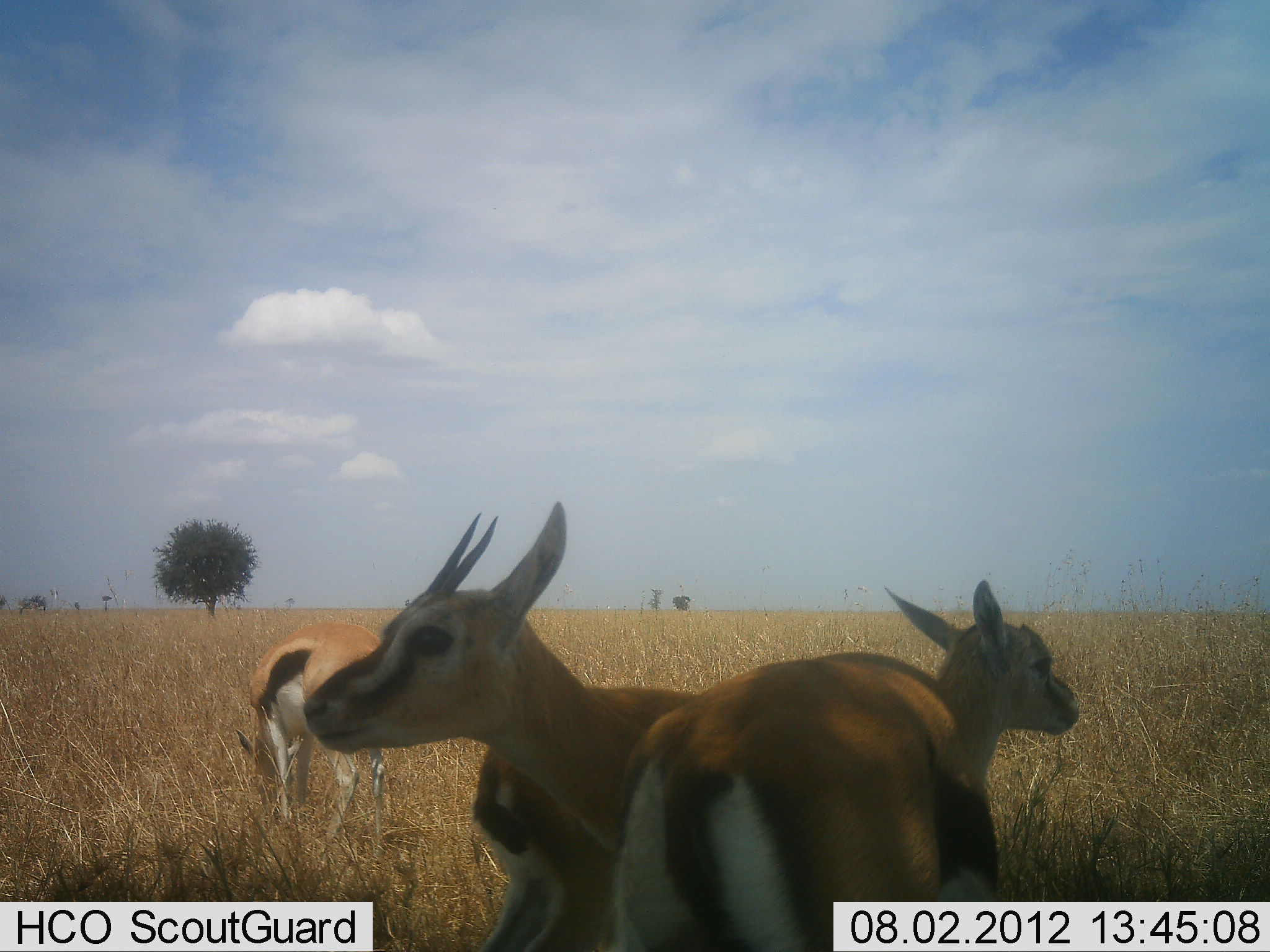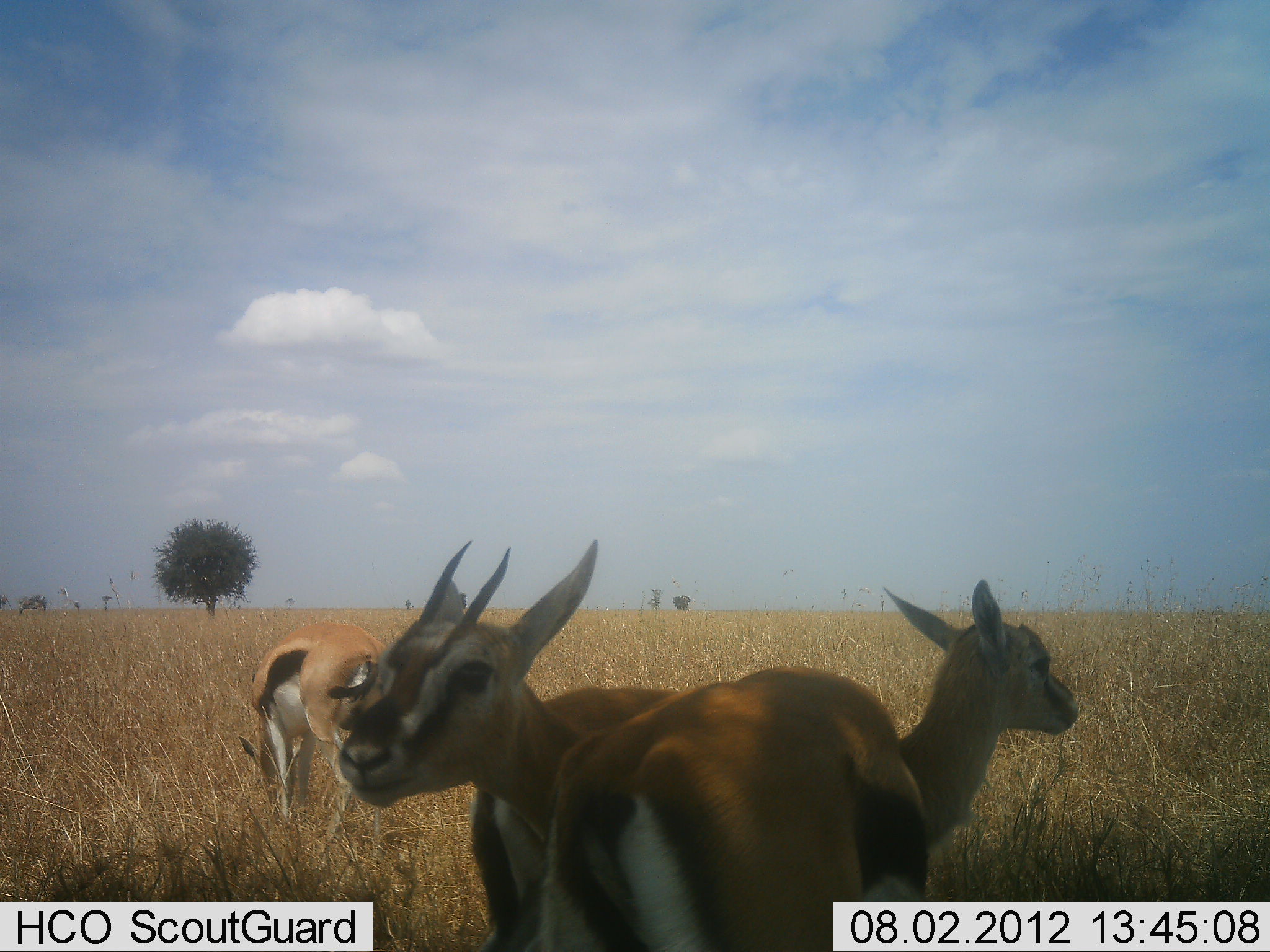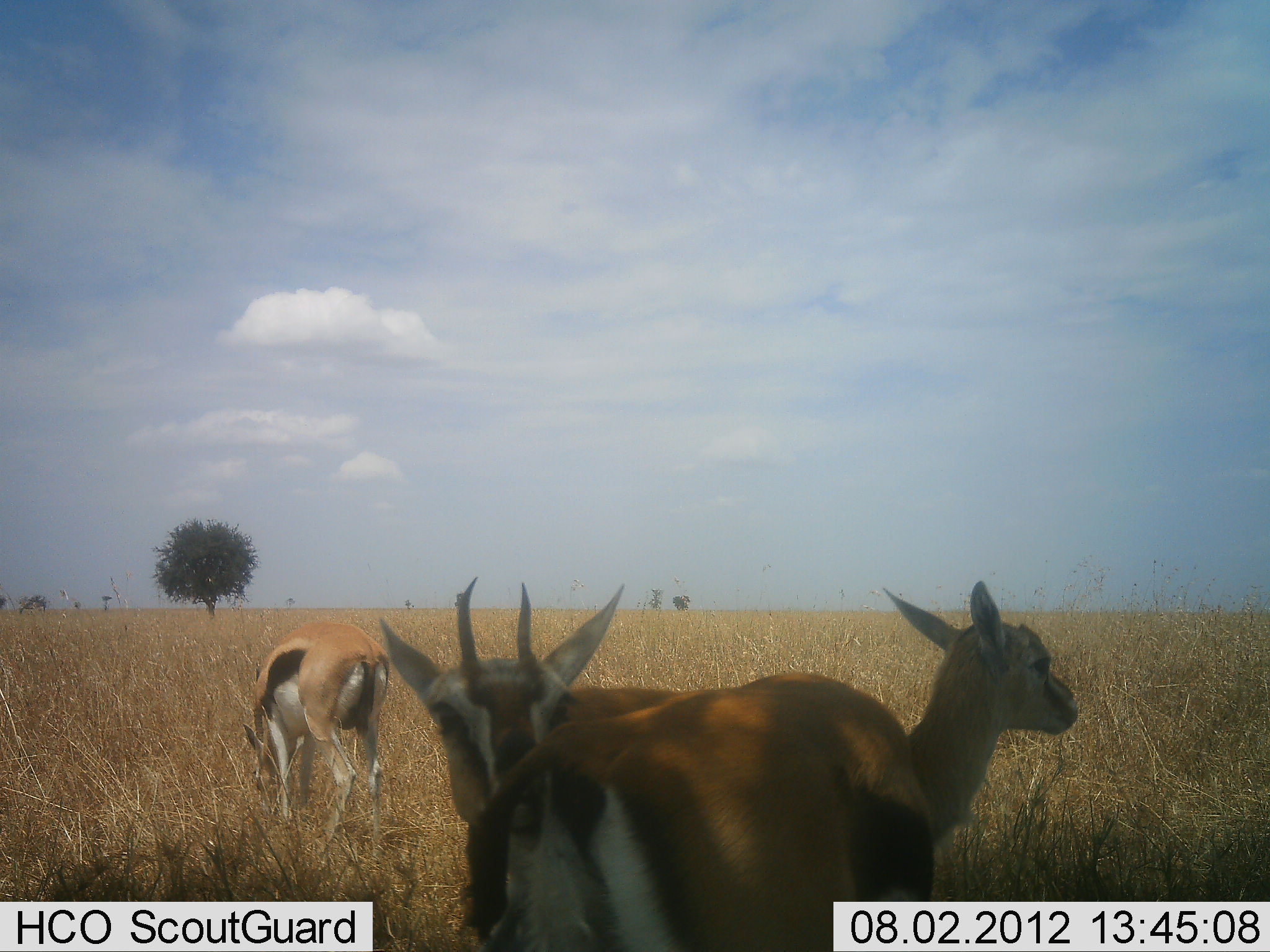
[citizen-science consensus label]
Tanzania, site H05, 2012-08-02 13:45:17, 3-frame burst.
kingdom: Animalia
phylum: Chordata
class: Mammalia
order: Artiodactyla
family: Bovidae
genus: Eudorcas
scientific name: Eudorcas thomsonii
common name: thomson's gazelle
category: gazellethomsons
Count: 4.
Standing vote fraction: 90%.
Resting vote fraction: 0%.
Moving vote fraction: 0%.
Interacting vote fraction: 0%.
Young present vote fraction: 10%.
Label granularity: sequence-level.